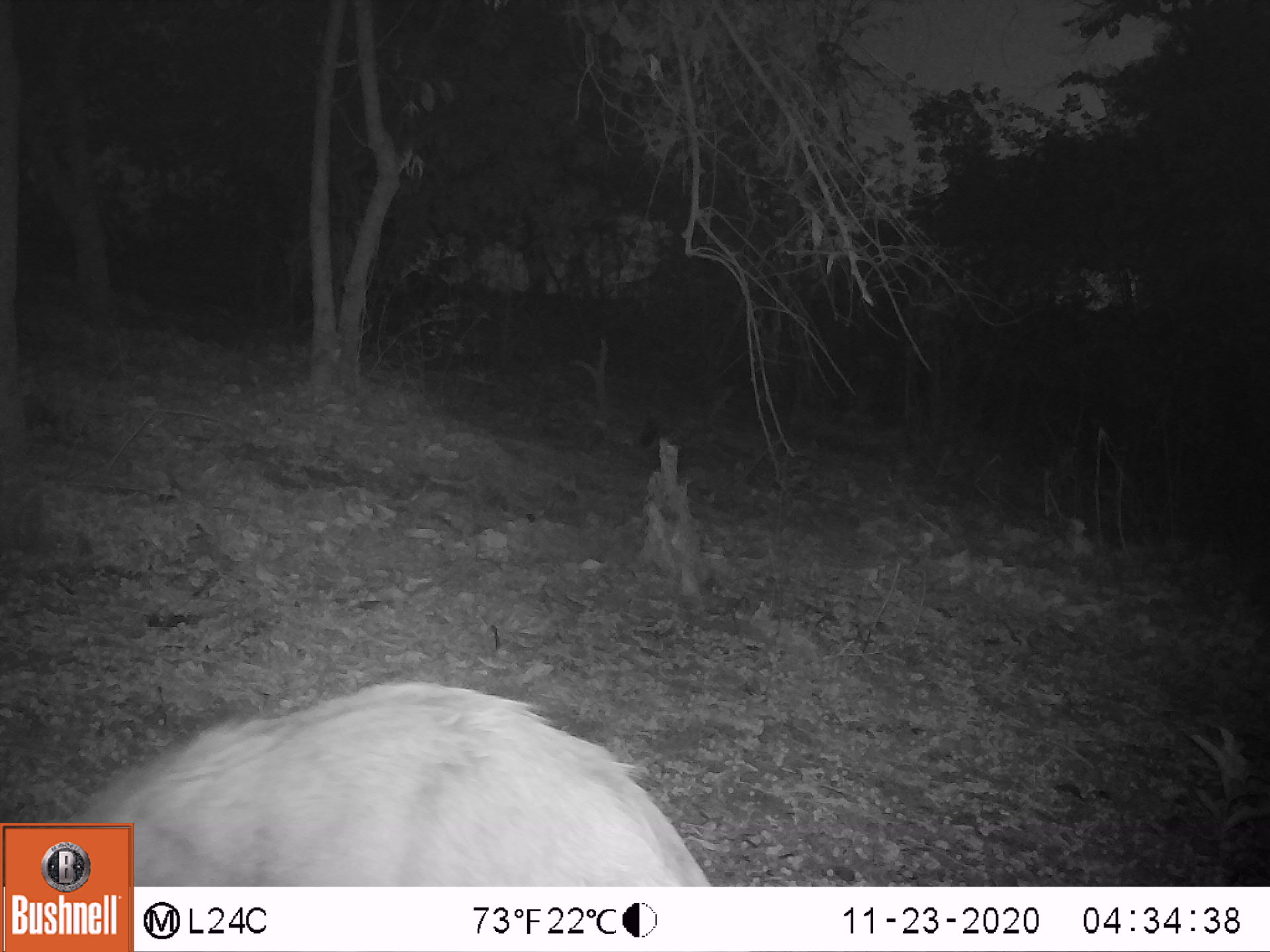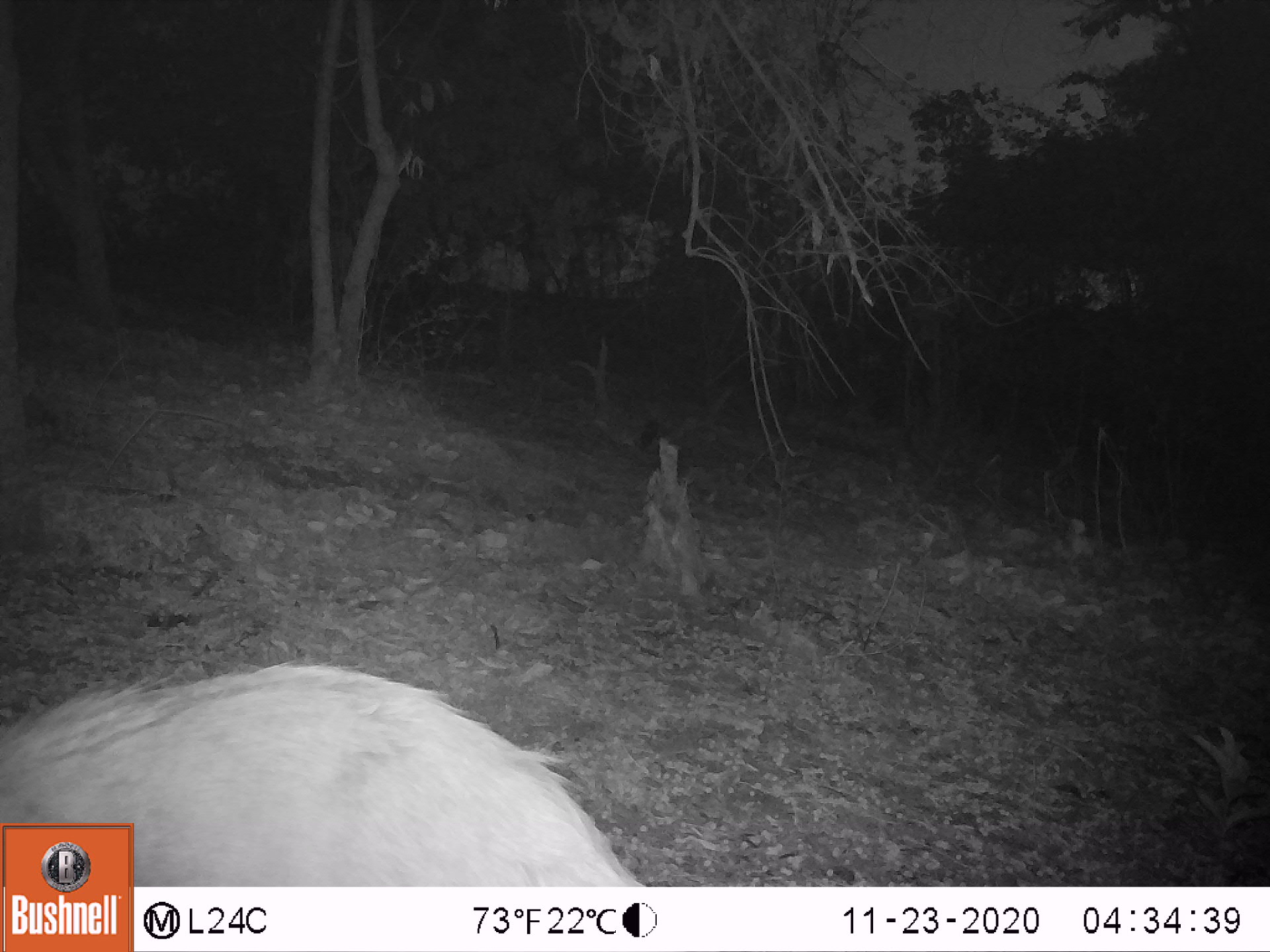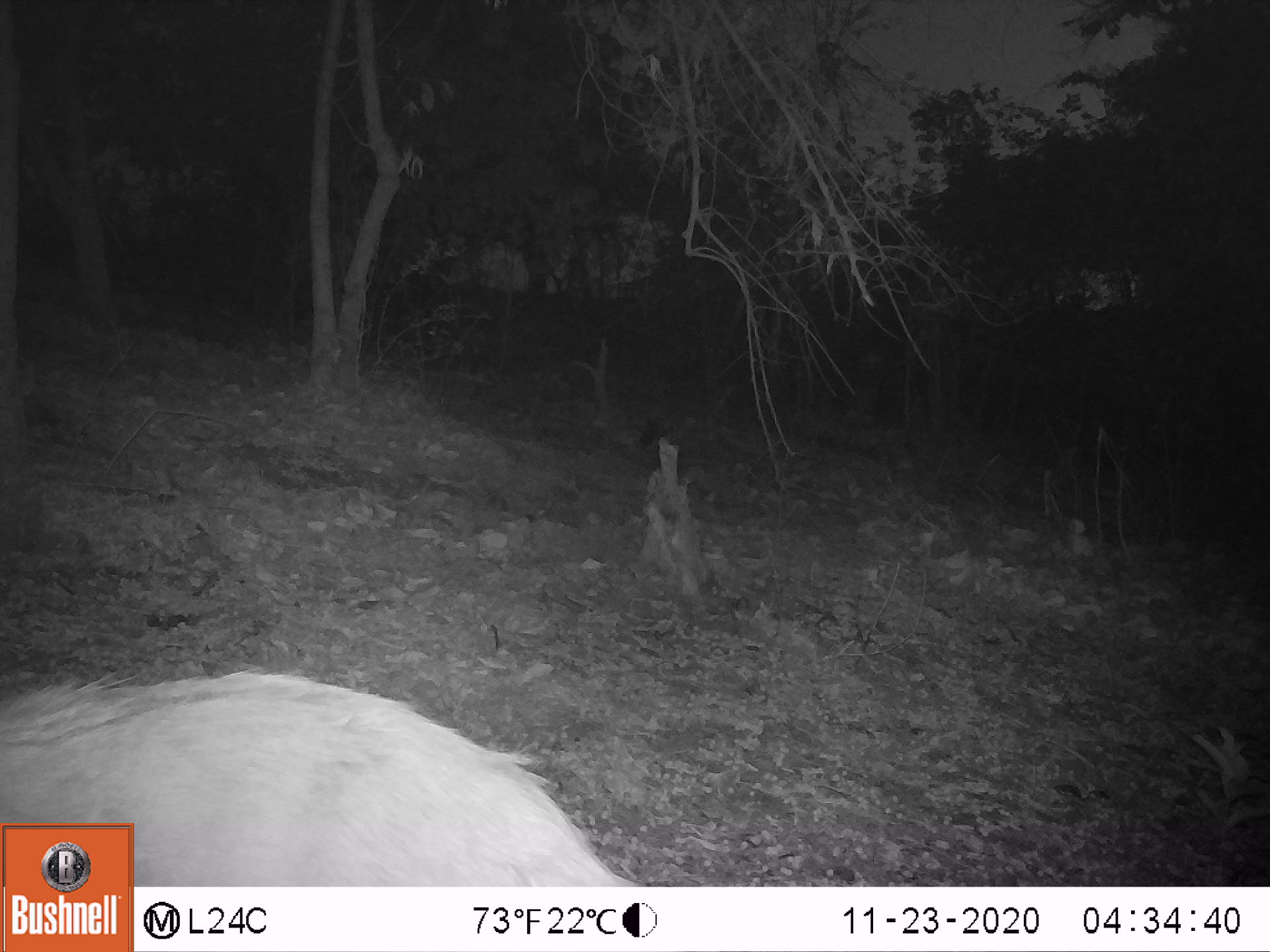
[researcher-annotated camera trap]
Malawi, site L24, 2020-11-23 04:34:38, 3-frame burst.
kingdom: Animalia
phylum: Chordata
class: Mammalia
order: Artiodactyla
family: Bovidae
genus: Tragelaphus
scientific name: Tragelaphus sylvaticus sylvaticus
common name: cape bushbuck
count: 1